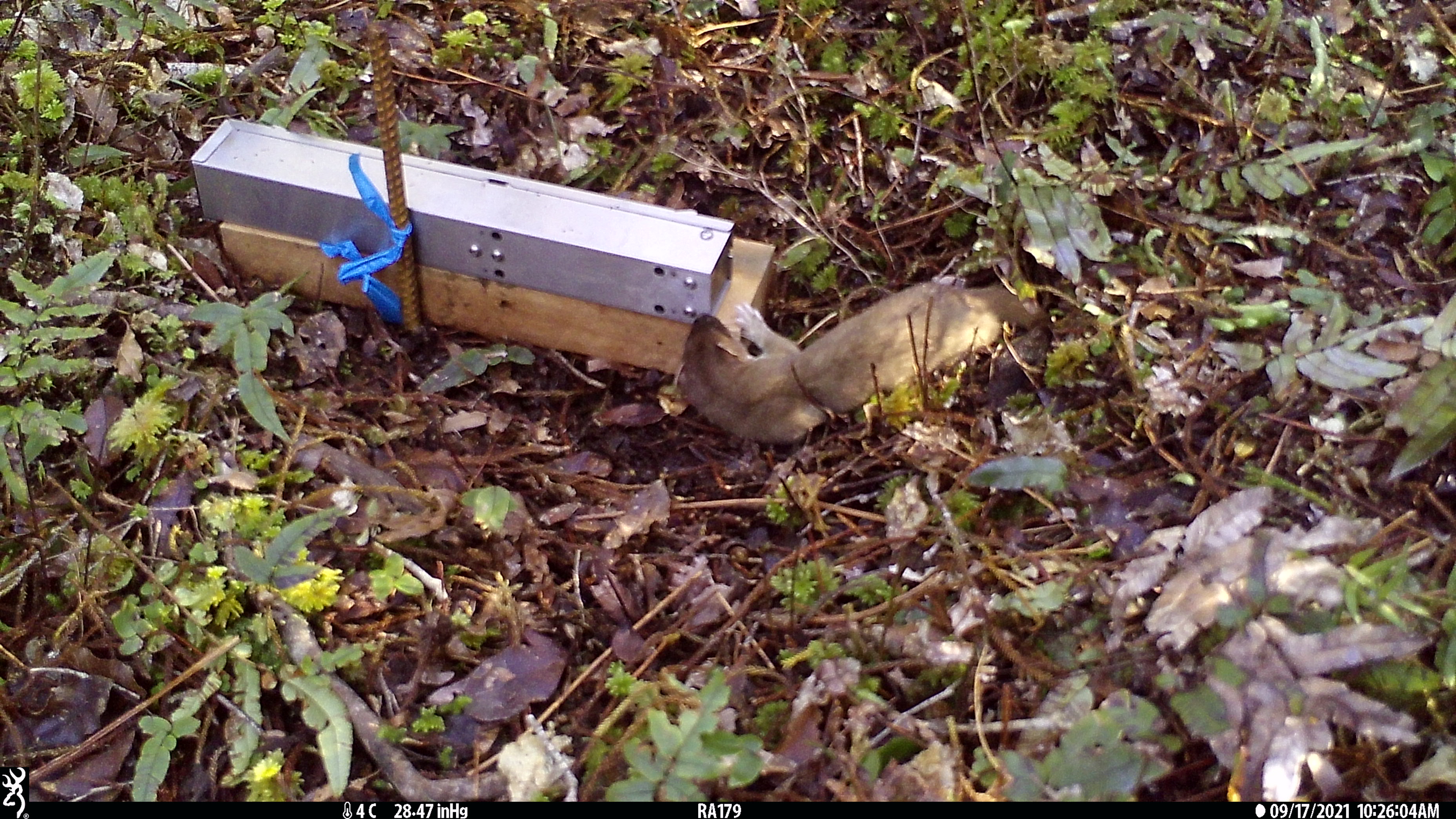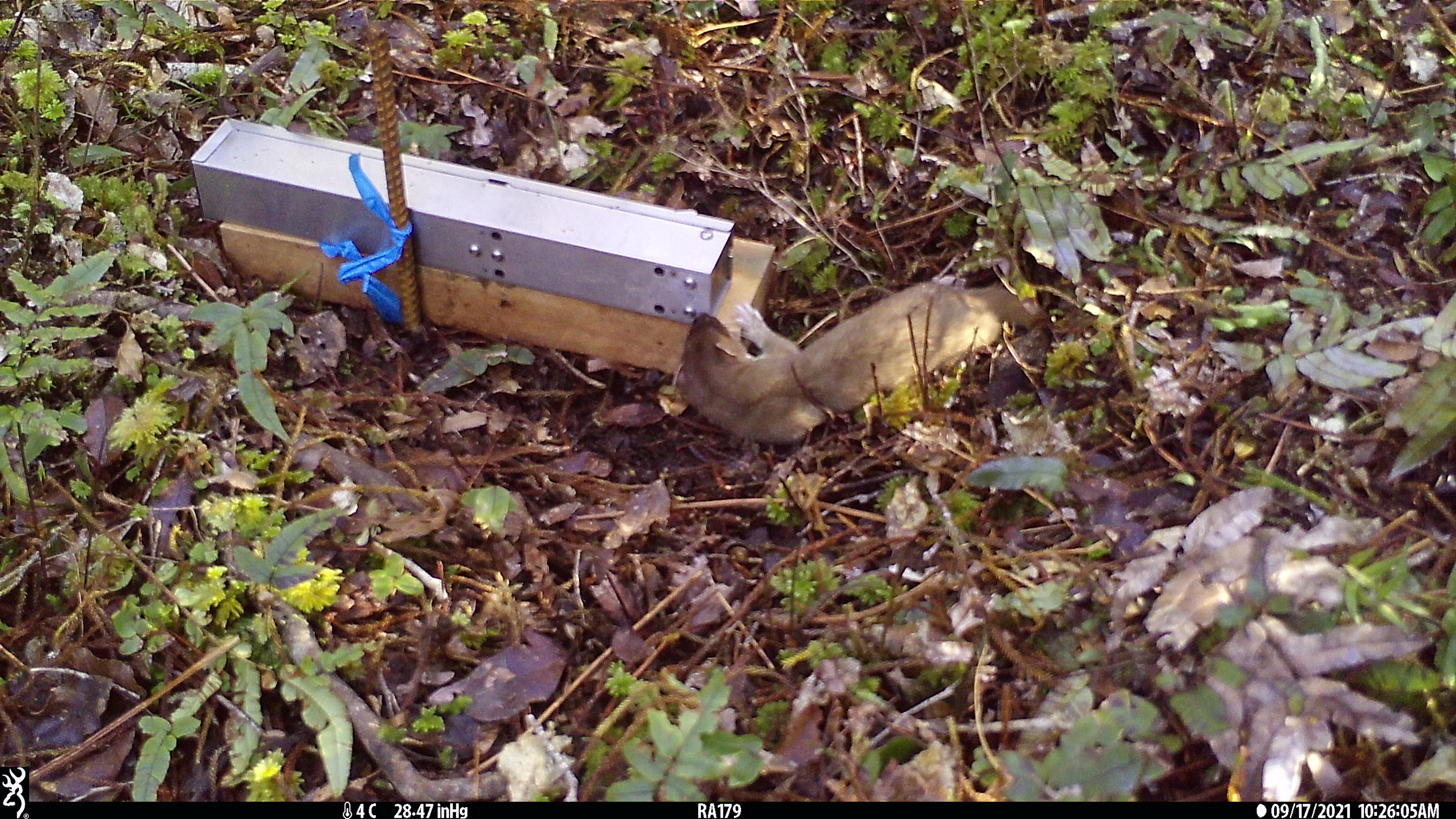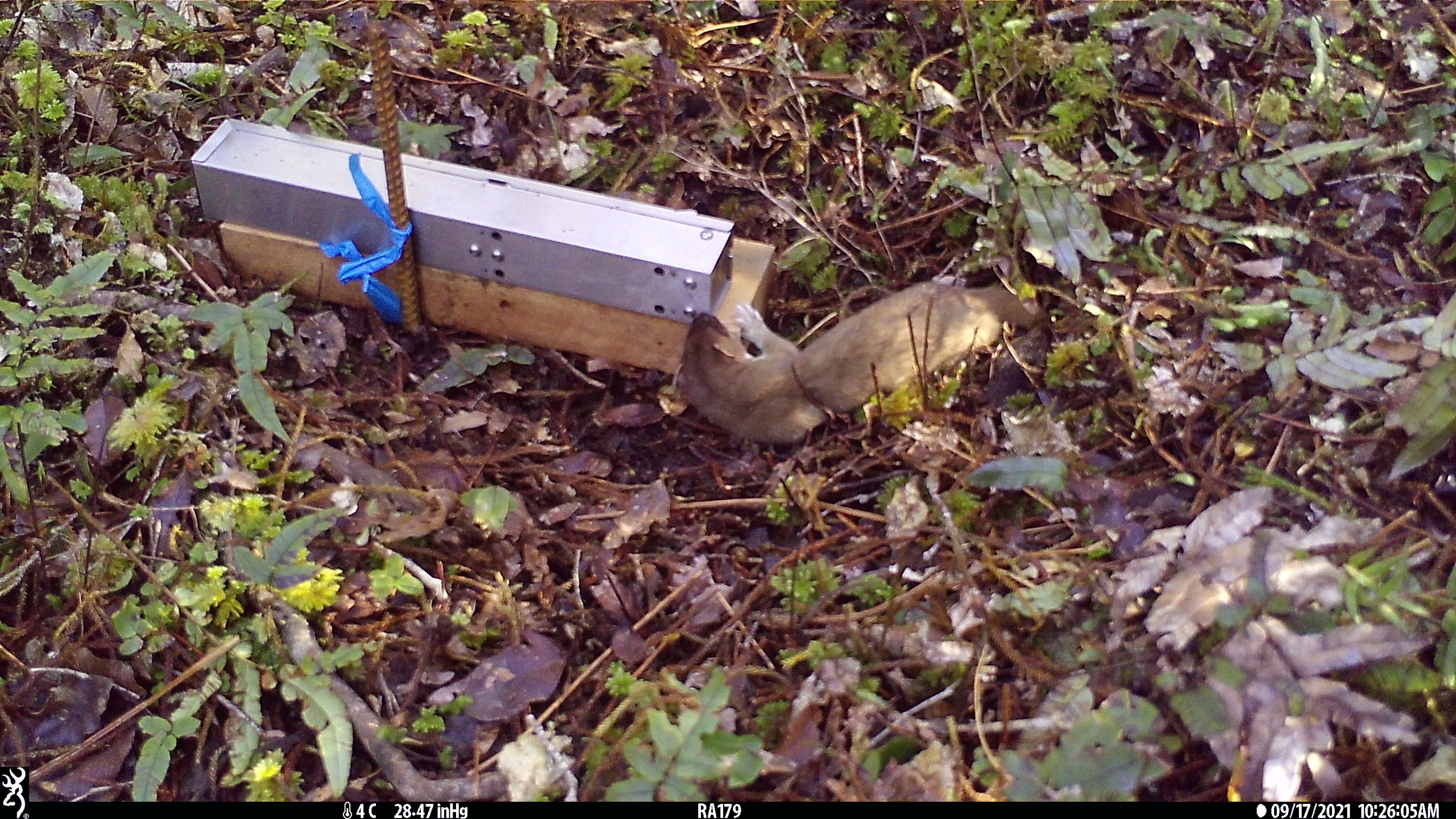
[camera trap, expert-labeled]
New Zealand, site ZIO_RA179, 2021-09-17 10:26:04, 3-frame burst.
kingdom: Animalia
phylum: Chordata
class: Mammalia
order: Carnivora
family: Mustelidae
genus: Mustela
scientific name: Mustela erminea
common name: stoat